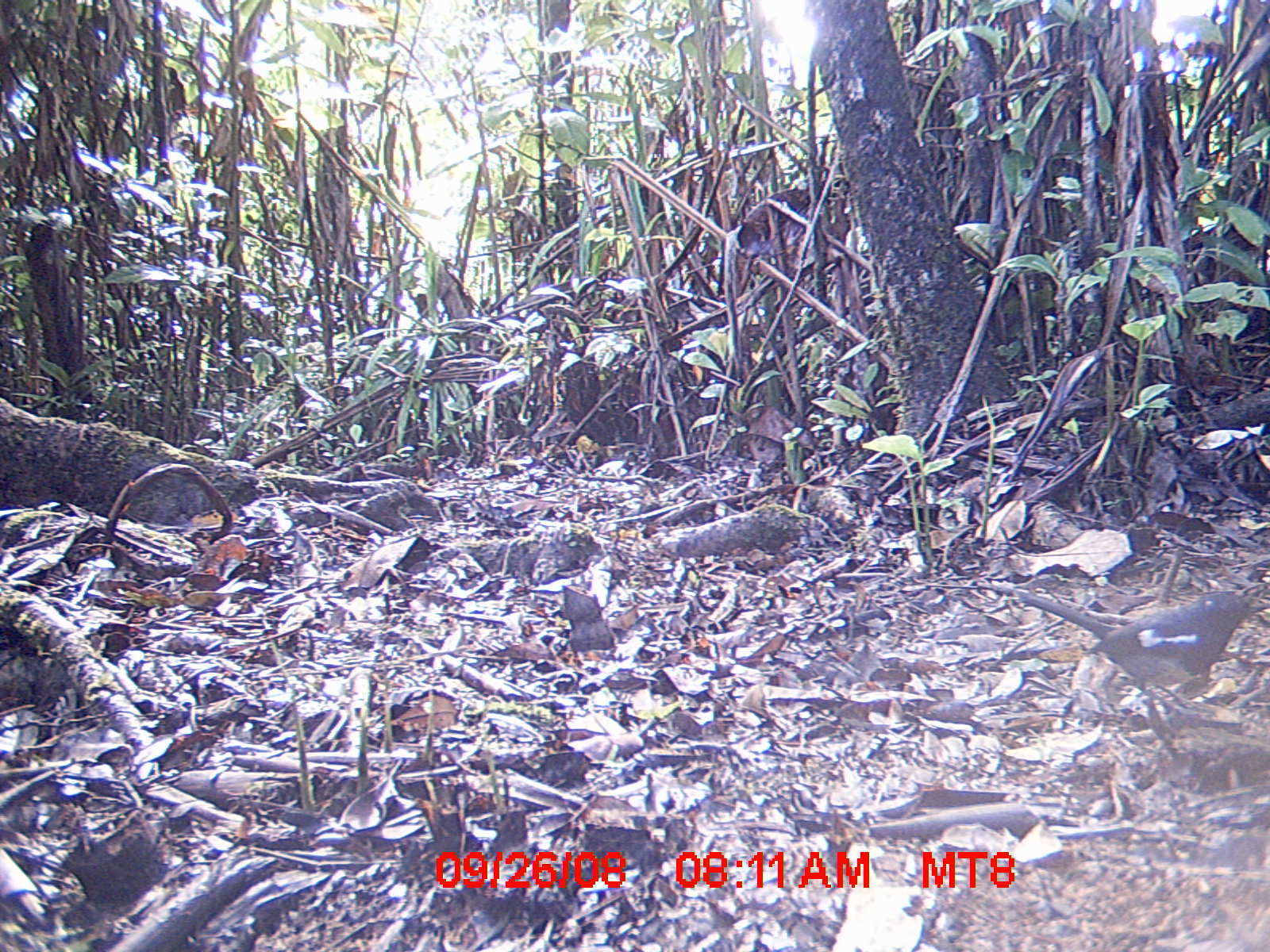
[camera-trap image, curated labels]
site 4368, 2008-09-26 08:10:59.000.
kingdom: Animalia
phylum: Chordata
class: Aves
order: Passeriformes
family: Muscicapidae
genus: Copsychus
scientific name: Copsychus albospecularis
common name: madagascar magpie-robin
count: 1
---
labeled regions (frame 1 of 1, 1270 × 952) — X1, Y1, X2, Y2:
copsychus albospecularis: 1015, 587, 1270, 714